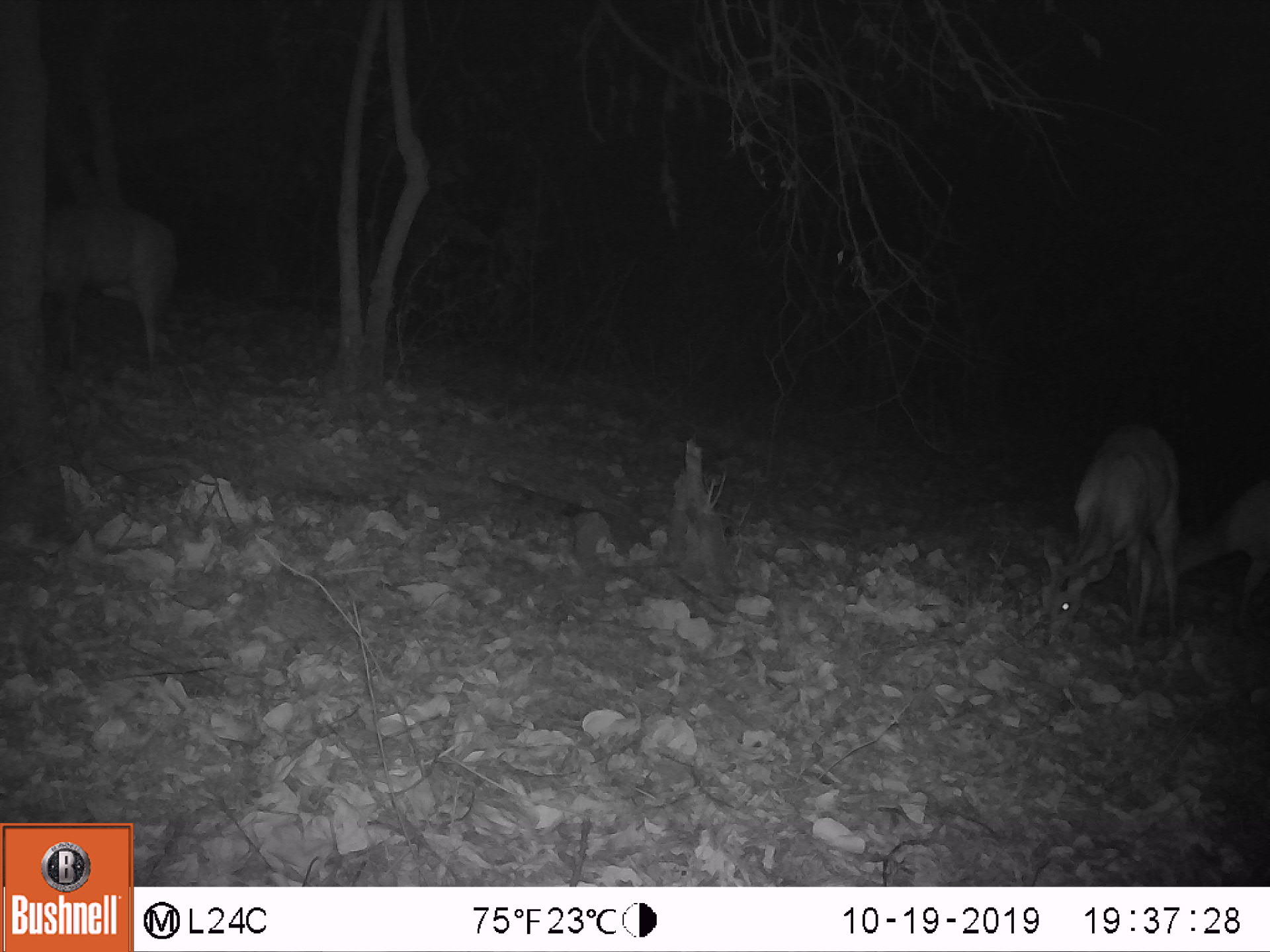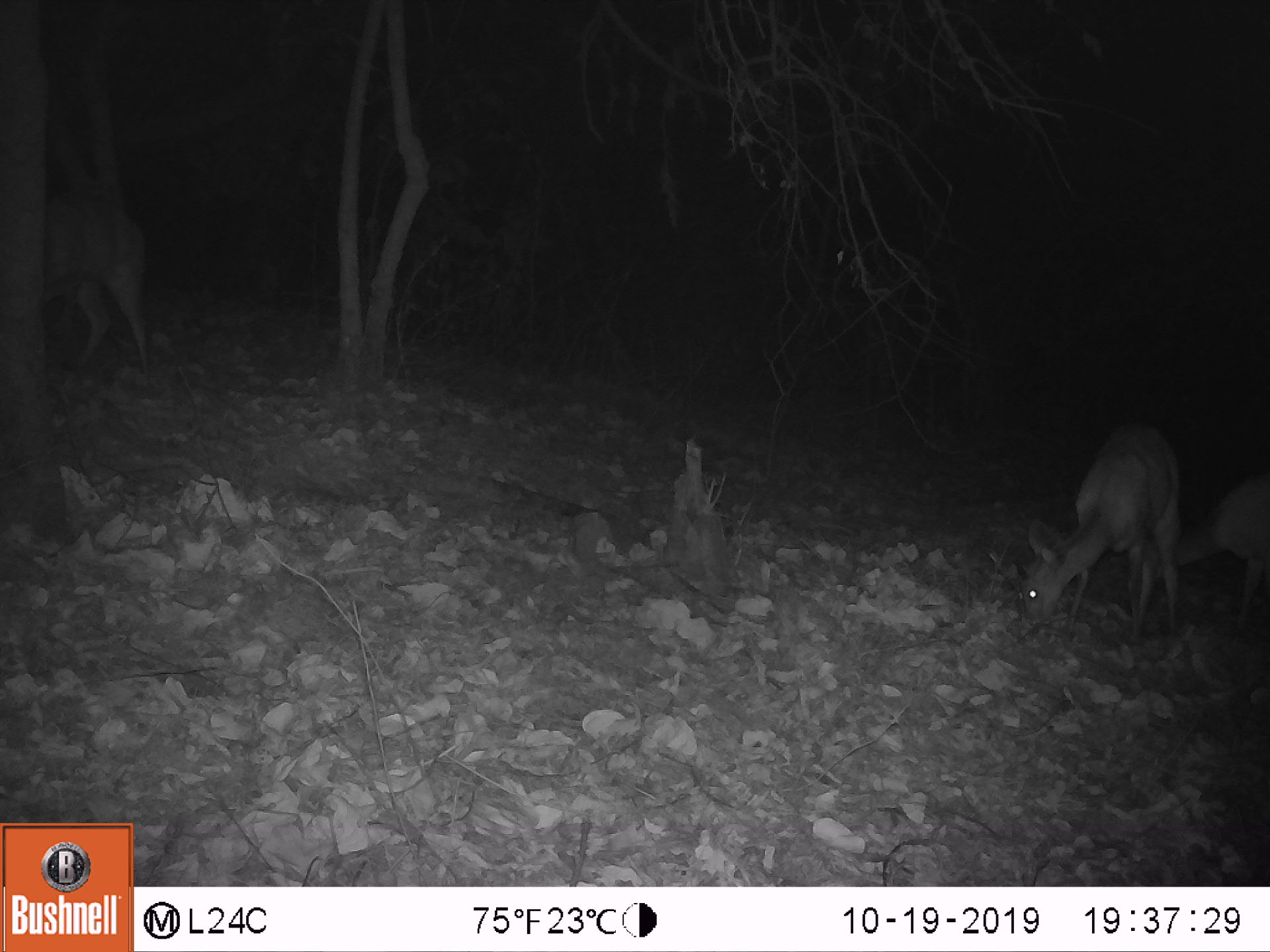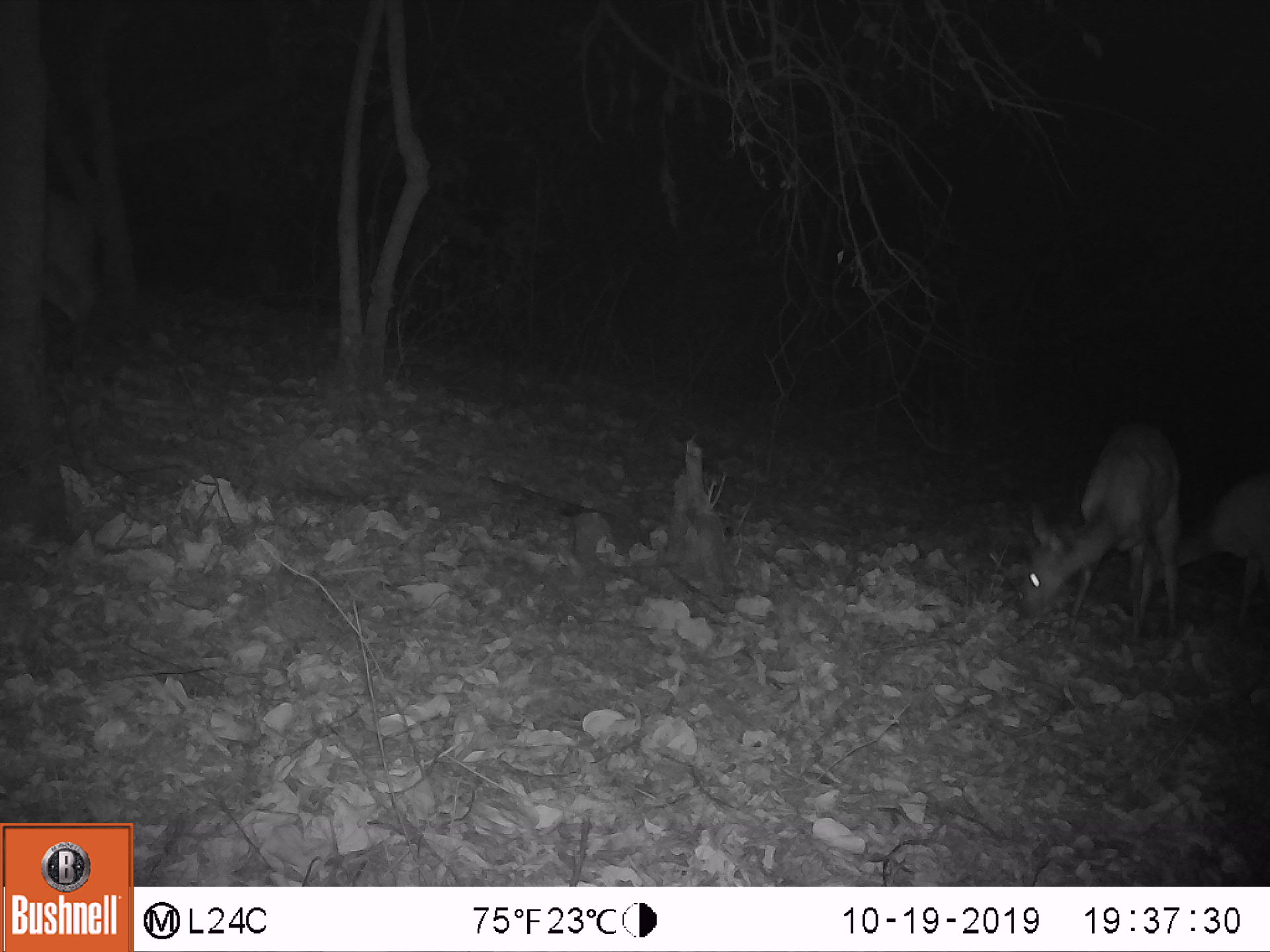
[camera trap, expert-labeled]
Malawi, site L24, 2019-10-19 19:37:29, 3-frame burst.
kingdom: Animalia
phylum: Chordata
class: Mammalia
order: Artiodactyla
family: Bovidae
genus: Tragelaphus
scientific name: Tragelaphus sylvaticus sylvaticus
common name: cape bushbuck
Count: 3.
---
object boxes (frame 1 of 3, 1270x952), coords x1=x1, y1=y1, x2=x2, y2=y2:
cape bushbuck: x1=1026, y1=416, x2=1185, y2=653; x1=43, y1=194, x2=188, y2=380; x1=1128, y1=466, x2=1263, y2=613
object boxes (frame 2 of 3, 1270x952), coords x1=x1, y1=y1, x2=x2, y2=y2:
cape bushbuck: x1=1007, y1=415, x2=1190, y2=647; x1=1128, y1=464, x2=1267, y2=630; x1=36, y1=185, x2=153, y2=375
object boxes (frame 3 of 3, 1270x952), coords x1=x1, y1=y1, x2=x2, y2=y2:
cape bushbuck: x1=1011, y1=413, x2=1183, y2=652; x1=1143, y1=460, x2=1264, y2=630; x1=31, y1=186, x2=121, y2=387